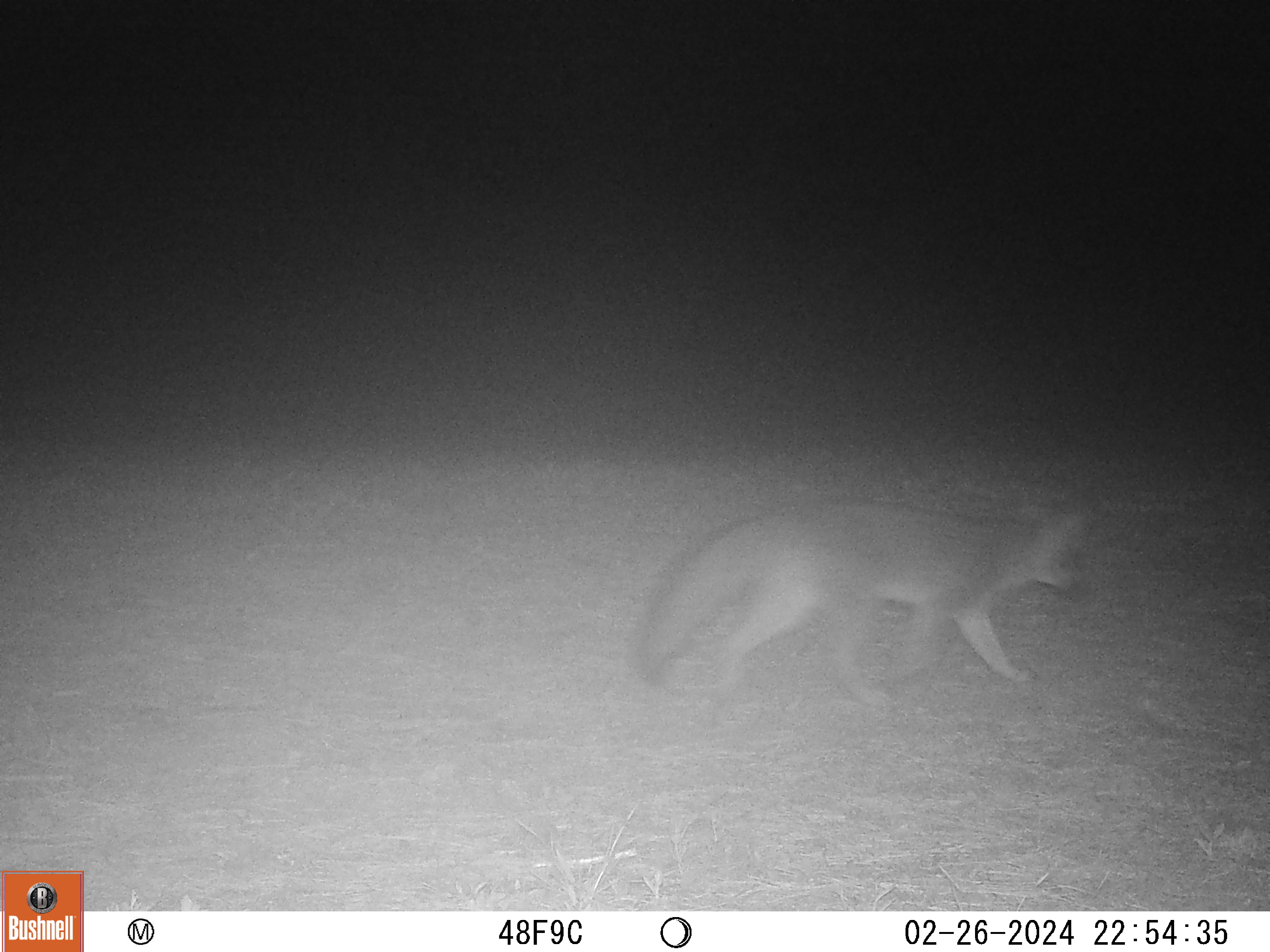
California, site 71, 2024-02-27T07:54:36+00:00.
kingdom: Animalia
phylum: Chordata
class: Mammalia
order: Carnivora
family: Canidae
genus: Urocyon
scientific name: Urocyon cinereoargenteus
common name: gray fox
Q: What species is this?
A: Gray fox (Urocyon cinereoargenteus).